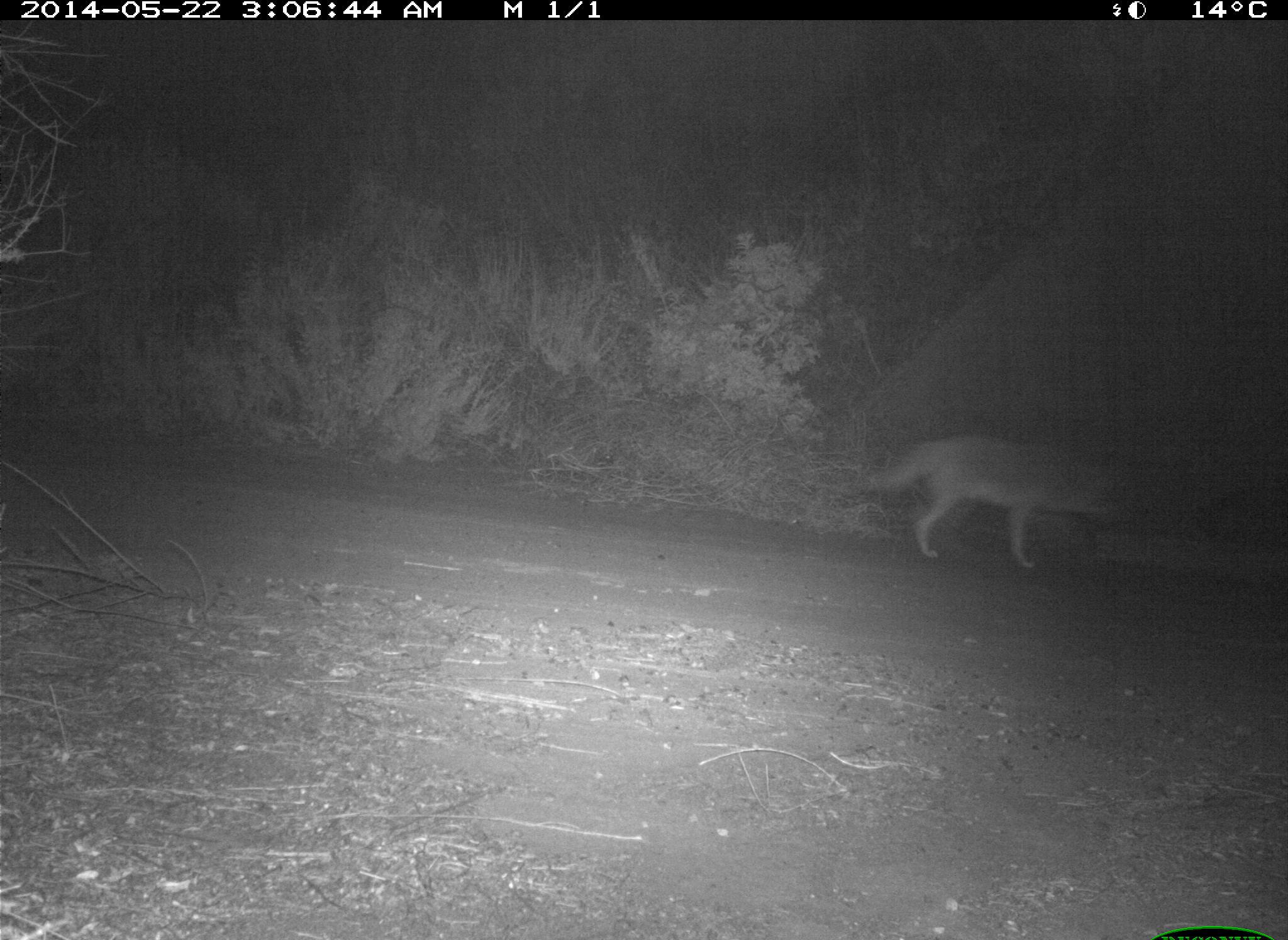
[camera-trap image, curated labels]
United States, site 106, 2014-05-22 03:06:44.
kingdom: Animalia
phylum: Chordata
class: Mammalia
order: Carnivora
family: Canidae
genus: Canis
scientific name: Canis latrans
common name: coyote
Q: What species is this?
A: Coyote (Canis latrans).